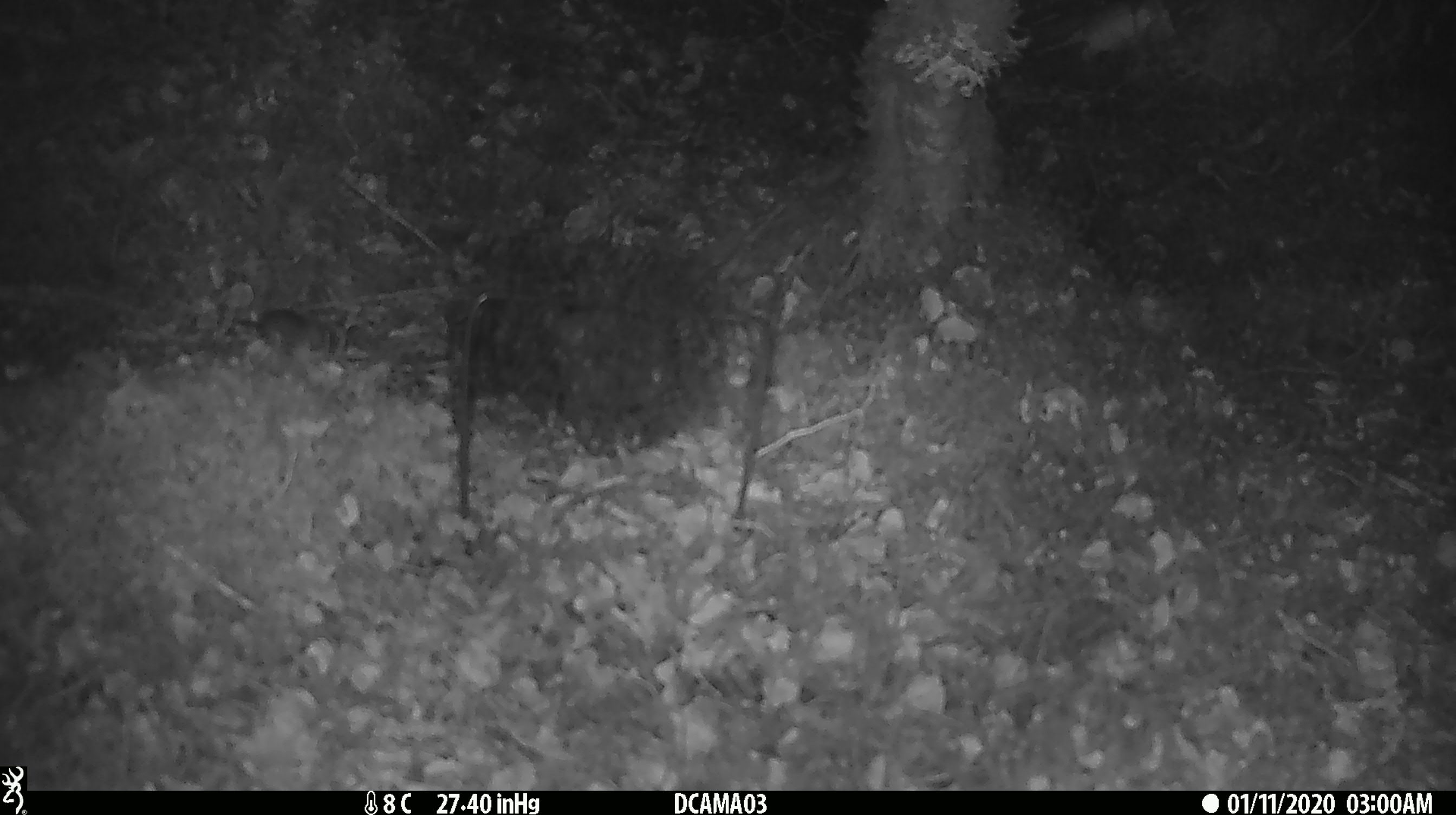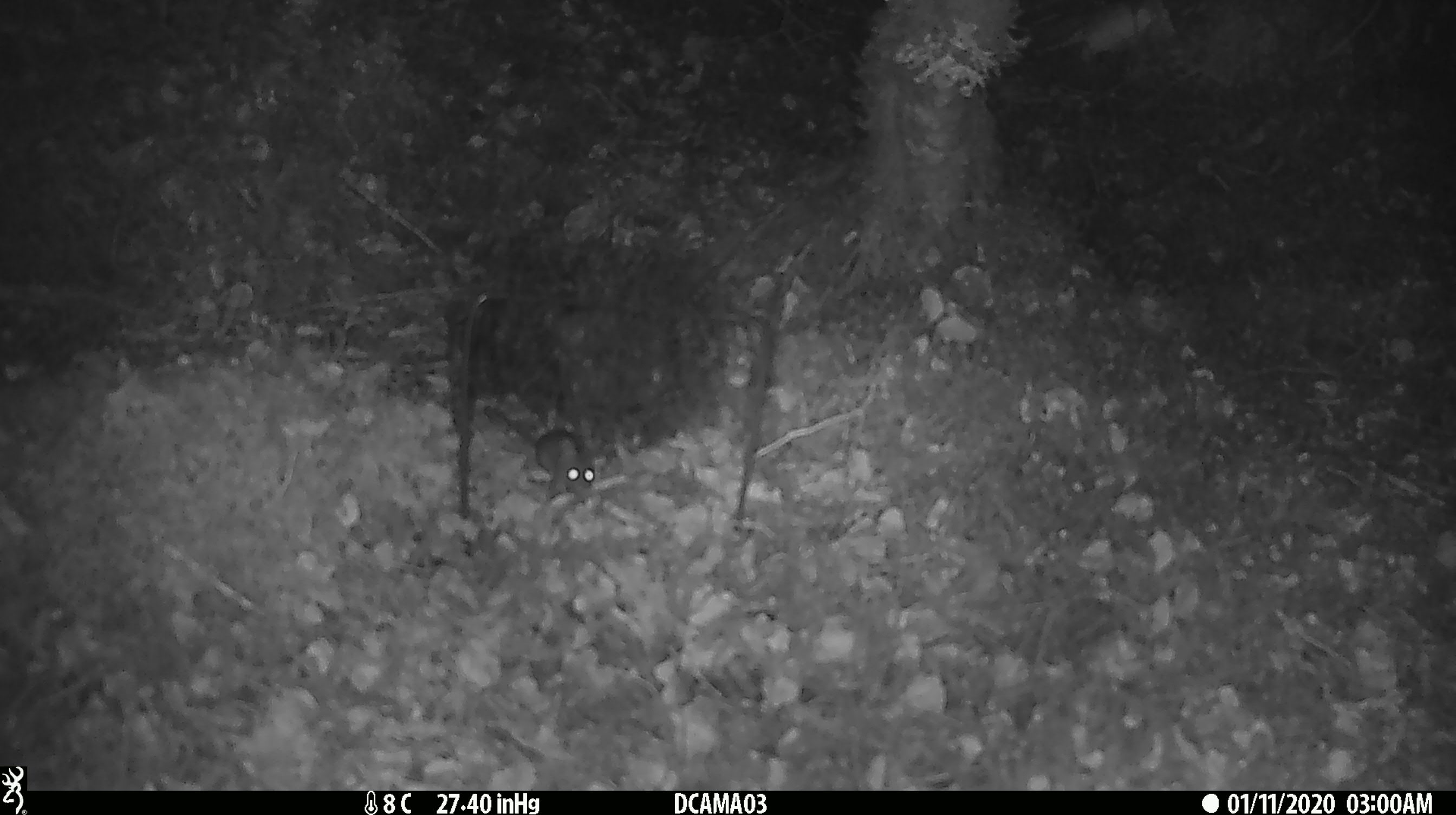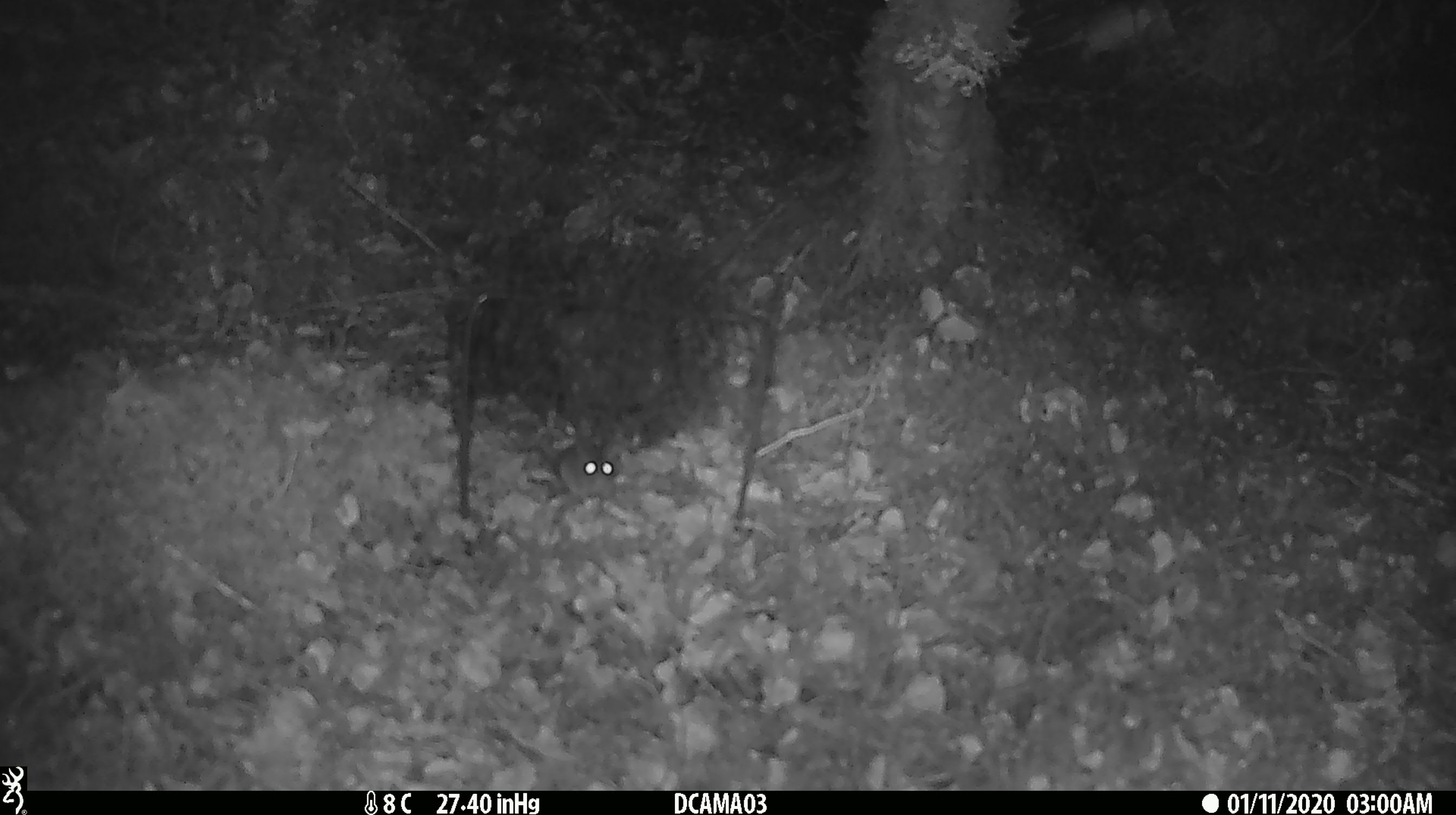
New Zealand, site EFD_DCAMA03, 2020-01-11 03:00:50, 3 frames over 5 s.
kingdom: Animalia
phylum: Chordata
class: Mammalia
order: Rodentia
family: Muridae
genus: Mus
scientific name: Mus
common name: mouse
Mouse (Mus).